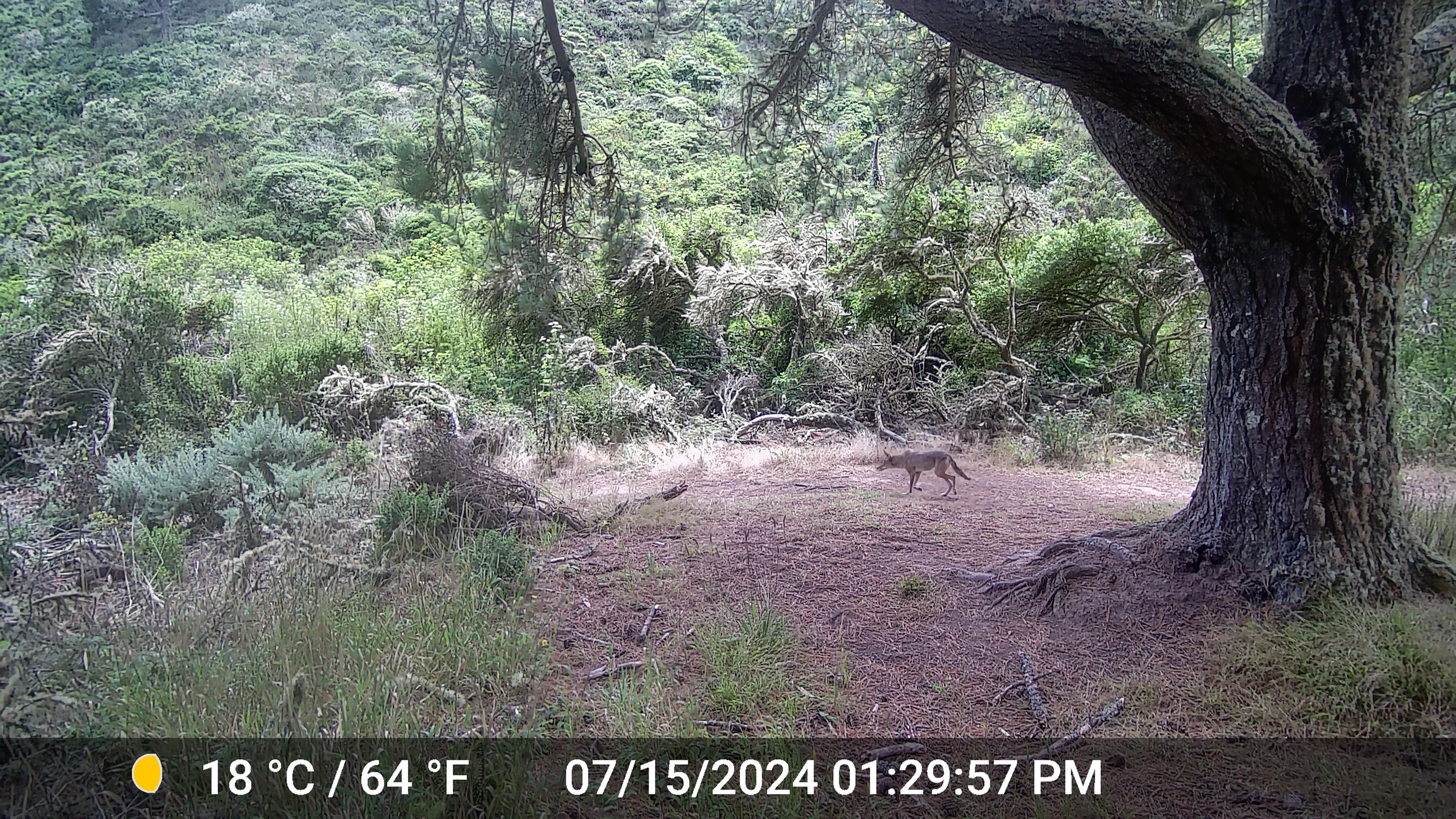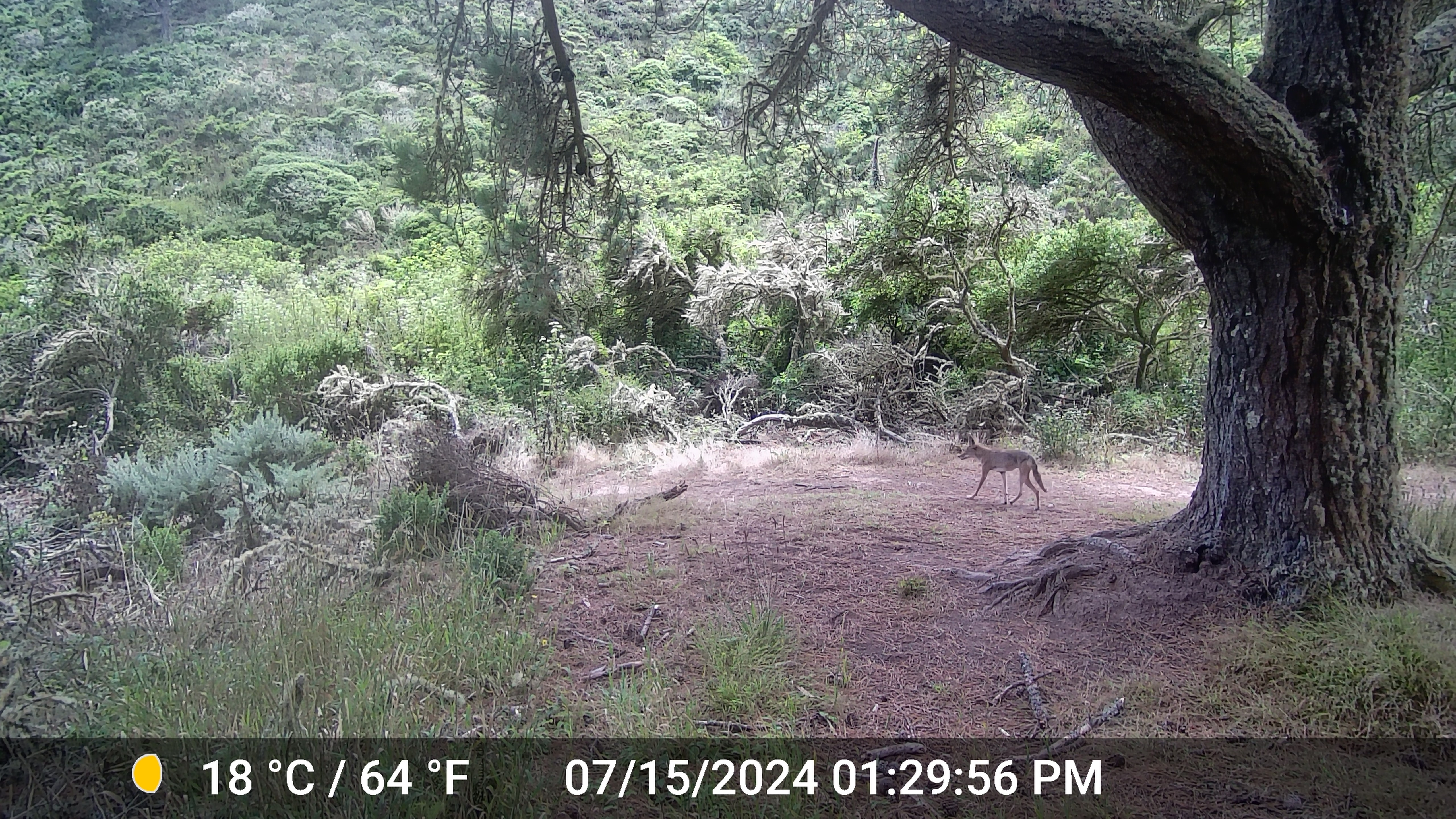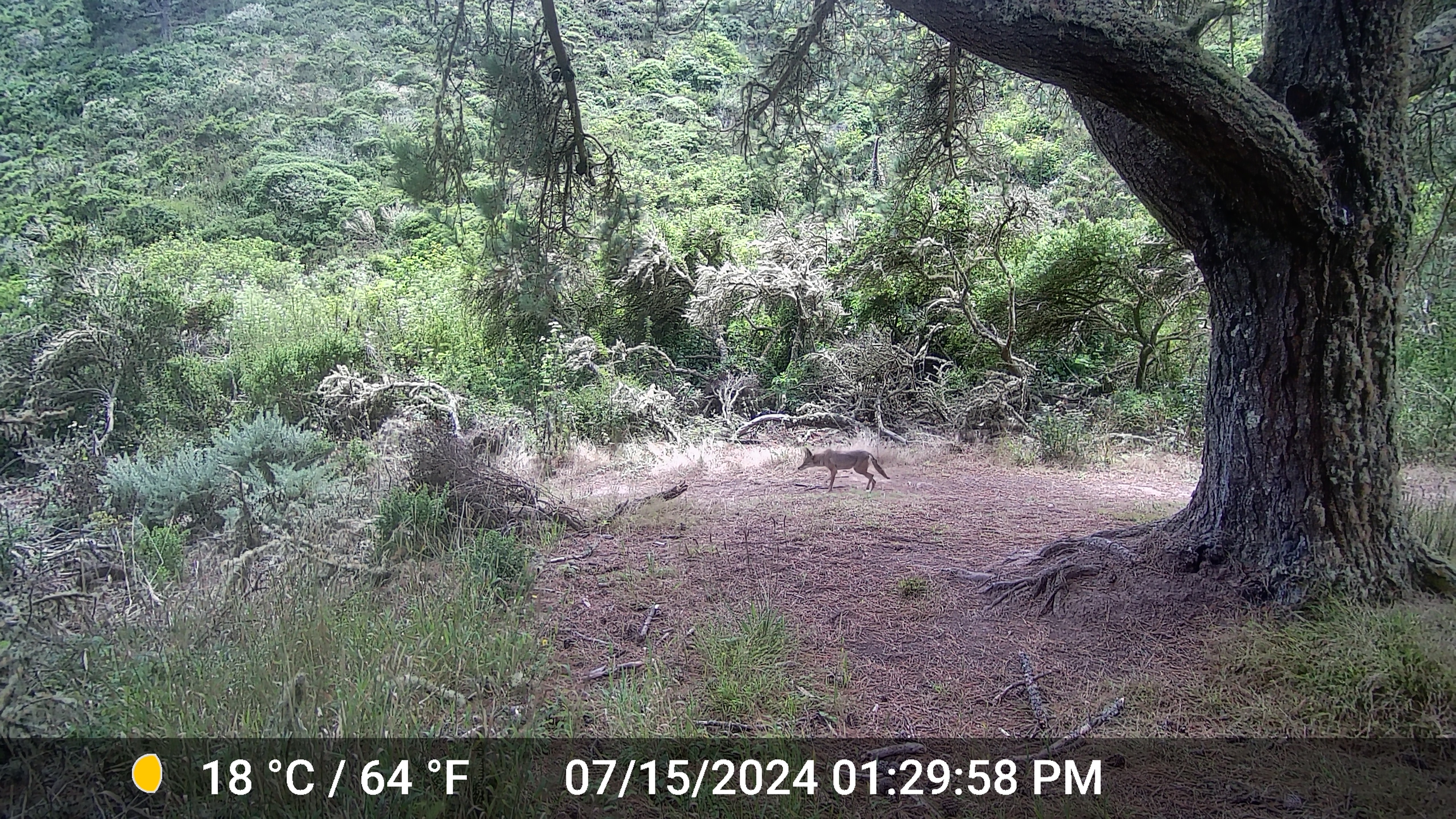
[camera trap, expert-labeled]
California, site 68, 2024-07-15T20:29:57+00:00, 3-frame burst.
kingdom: Animalia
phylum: Chordata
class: Mammalia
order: Carnivora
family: Canidae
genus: Canis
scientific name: Canis latrans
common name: coyote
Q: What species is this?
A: Coyote (Canis latrans).